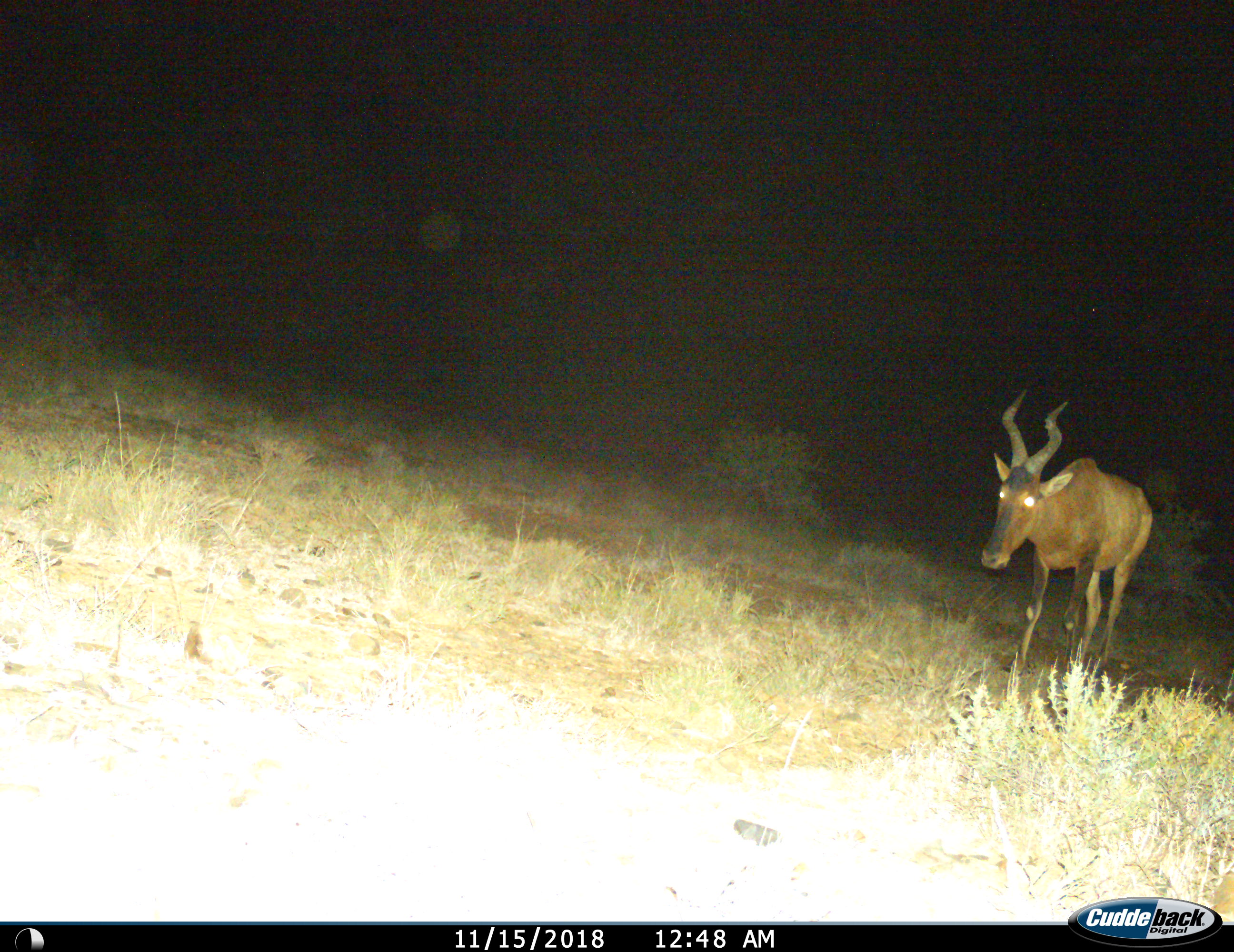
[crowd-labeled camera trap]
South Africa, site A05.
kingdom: Animalia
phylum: Chordata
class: Mammalia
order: Artiodactyla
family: Bovidae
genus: Alcelaphus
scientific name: Alcelaphus buselaphus caama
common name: red hartebeest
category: hartebeestred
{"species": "hartebeestred (red hartebeest) (Alcelaphus buselaphus caama)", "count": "1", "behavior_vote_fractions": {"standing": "50%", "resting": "0%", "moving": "60%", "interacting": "0%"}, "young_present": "0%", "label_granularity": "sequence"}